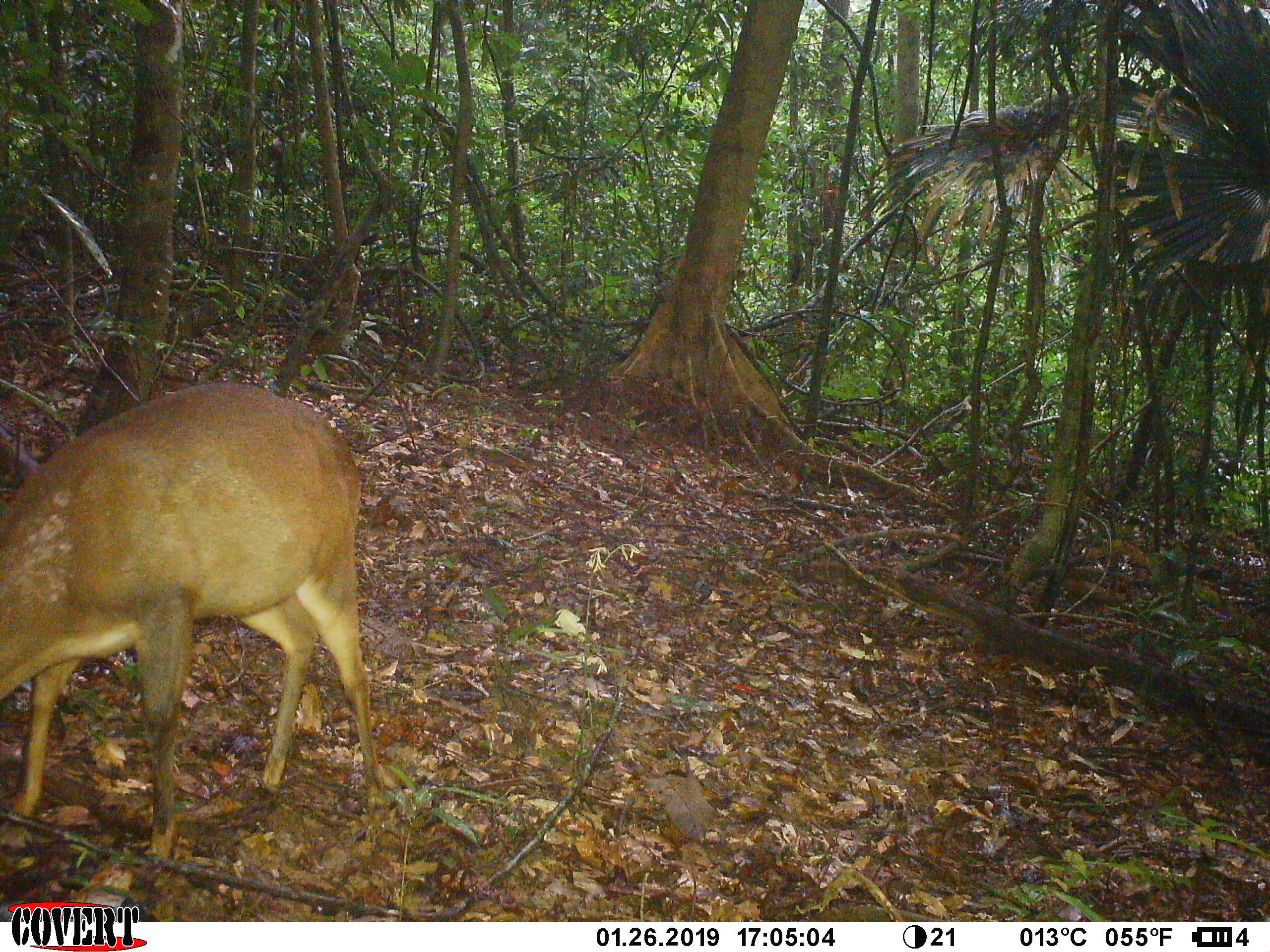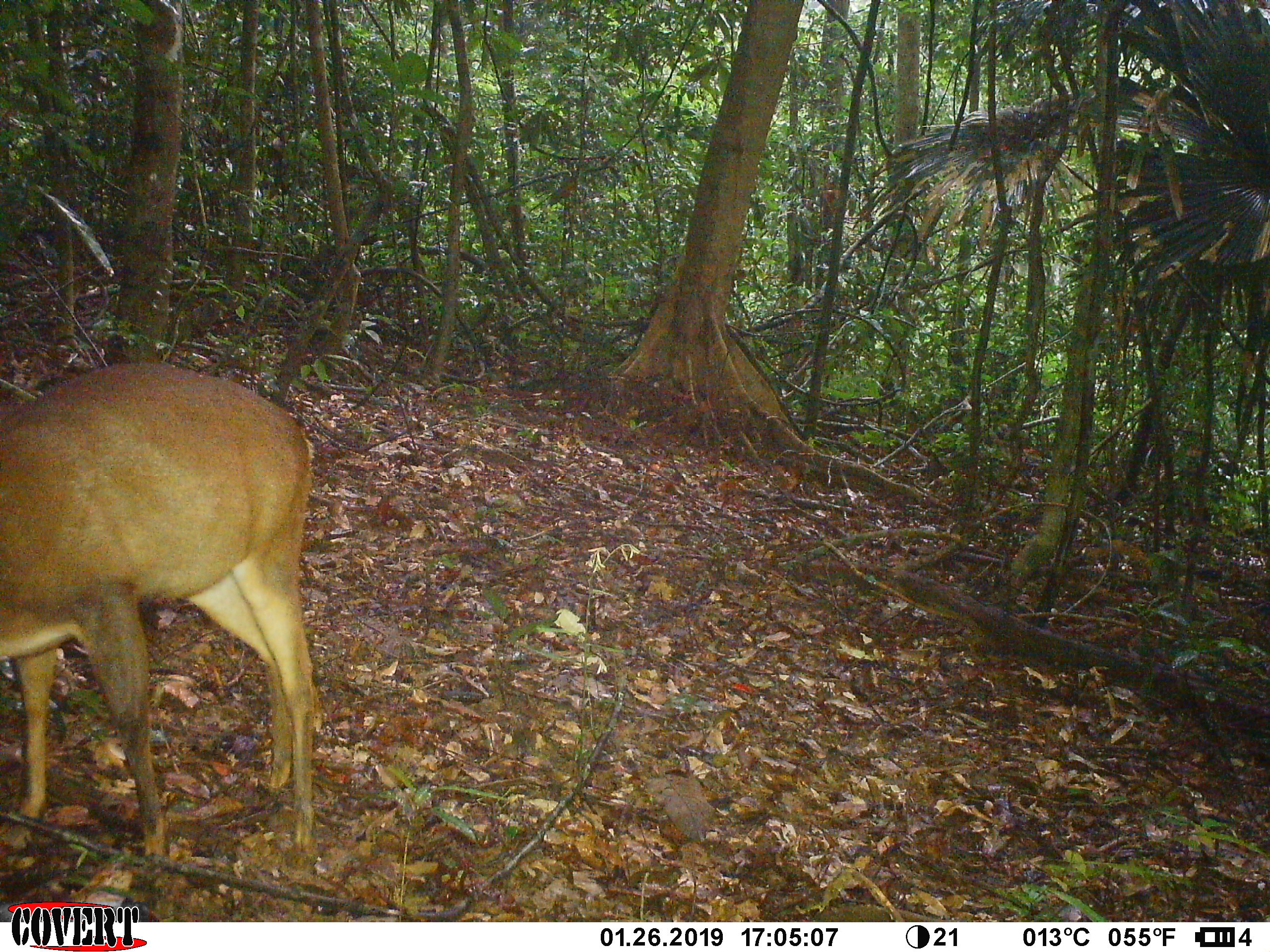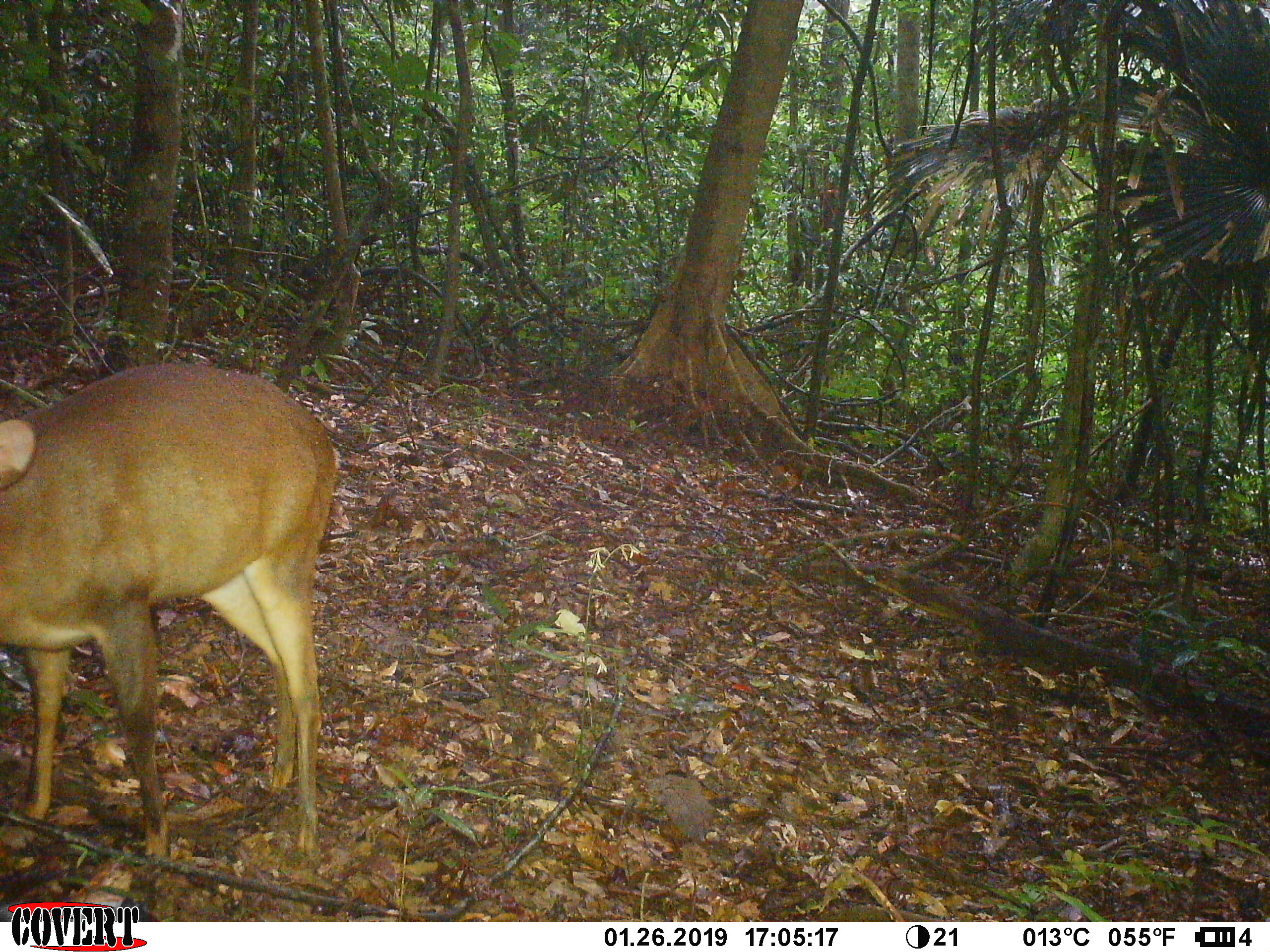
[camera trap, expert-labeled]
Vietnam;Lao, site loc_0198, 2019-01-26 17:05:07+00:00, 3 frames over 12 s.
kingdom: Animalia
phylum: Chordata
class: Mammalia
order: Artiodactyla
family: Cervidae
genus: Muntiacus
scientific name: Muntiacus vuquangensis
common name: large-antlered muntjac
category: large antlered muntjac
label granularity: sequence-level